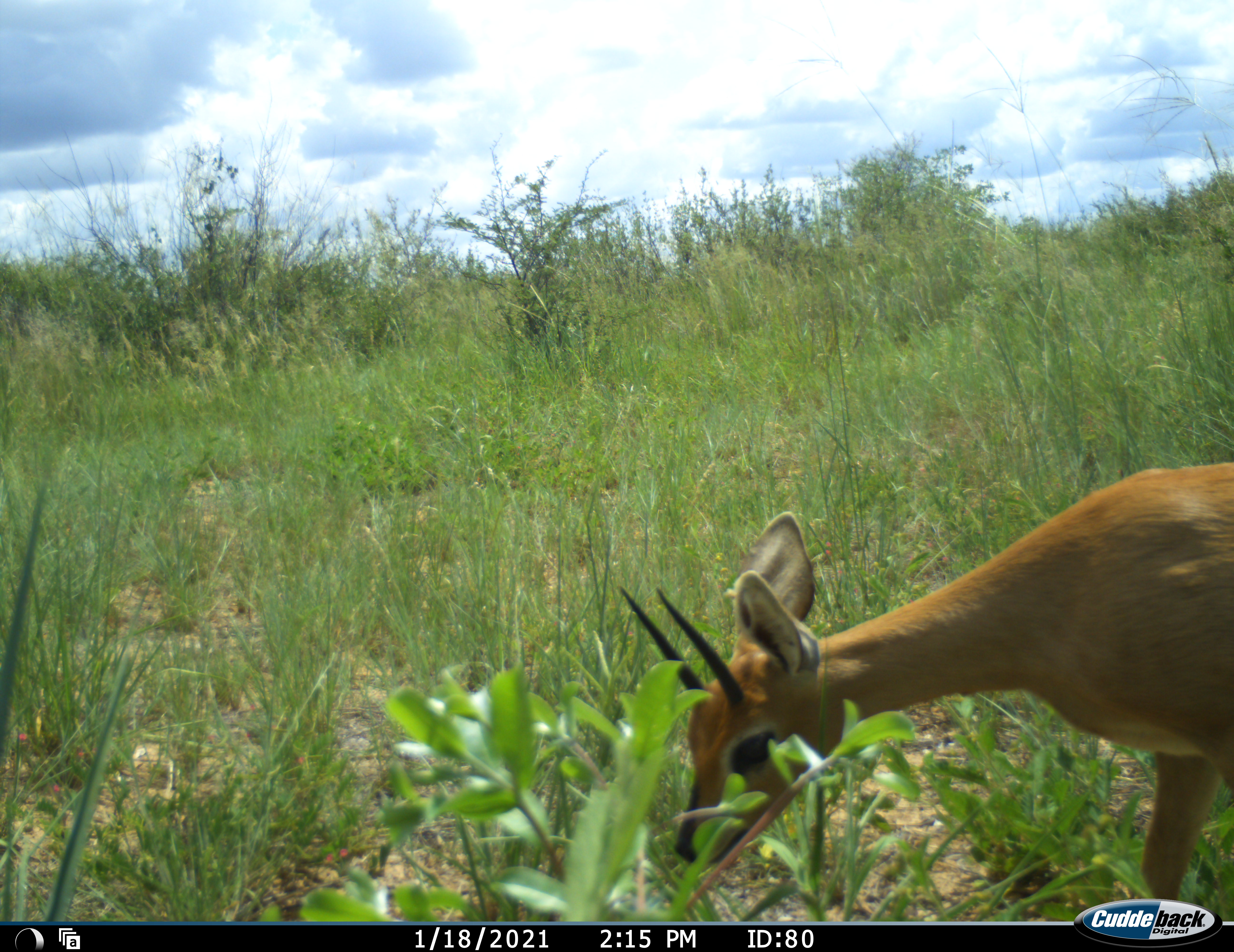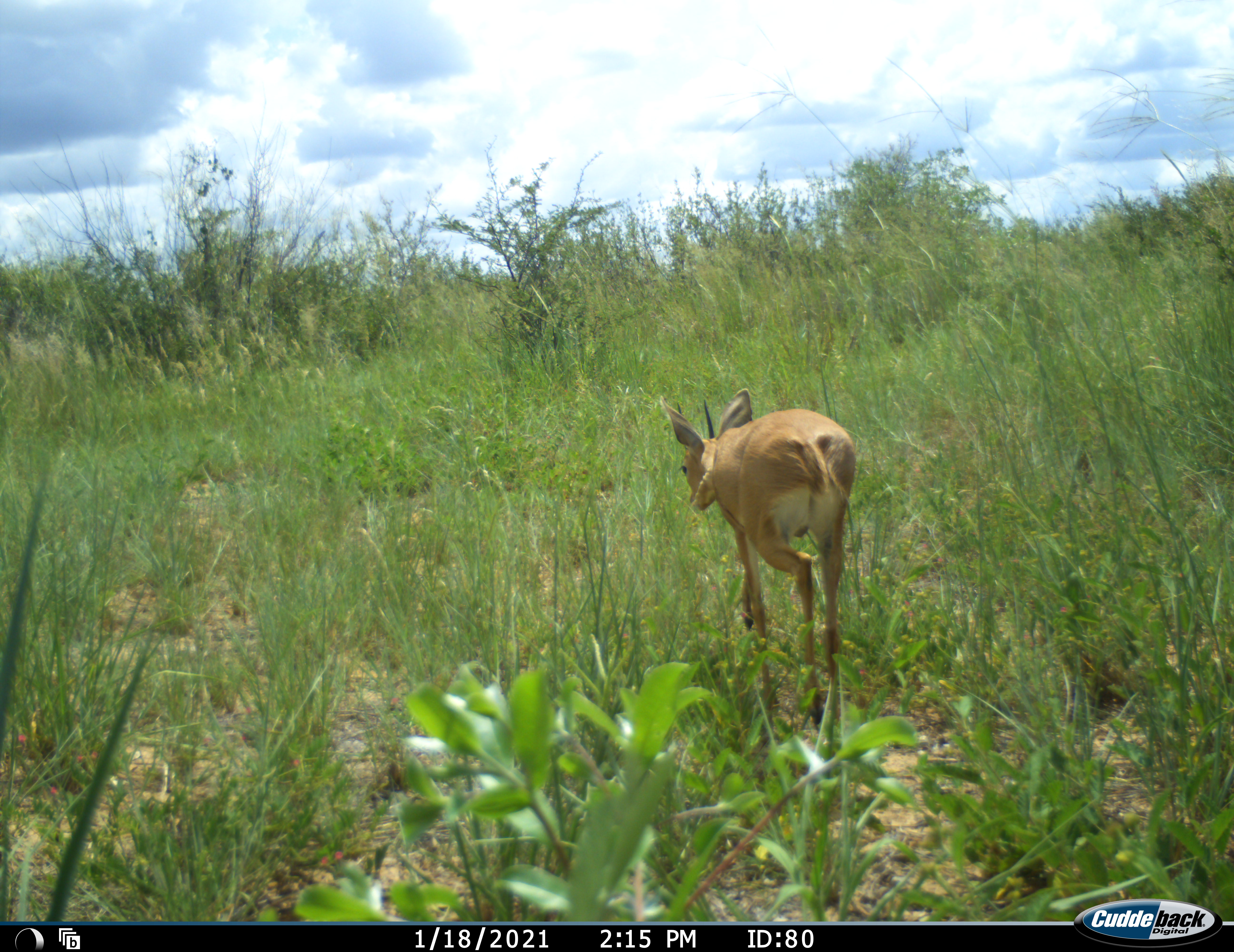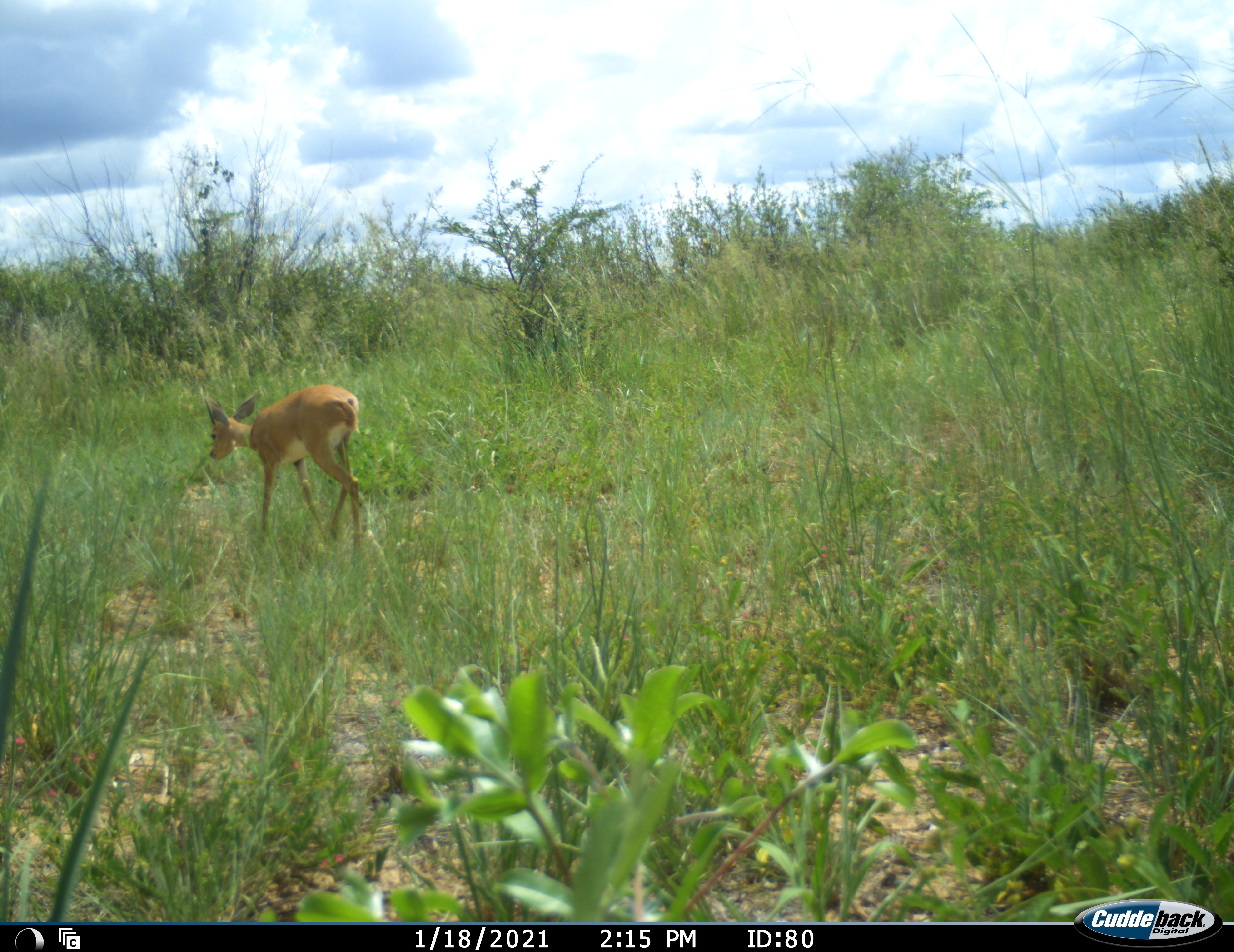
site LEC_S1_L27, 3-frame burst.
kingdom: Animalia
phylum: Chordata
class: Mammalia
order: Artiodactyla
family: Bovidae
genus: Raphicerus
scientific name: Raphicerus campestris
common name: steenbok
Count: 1.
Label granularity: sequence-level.